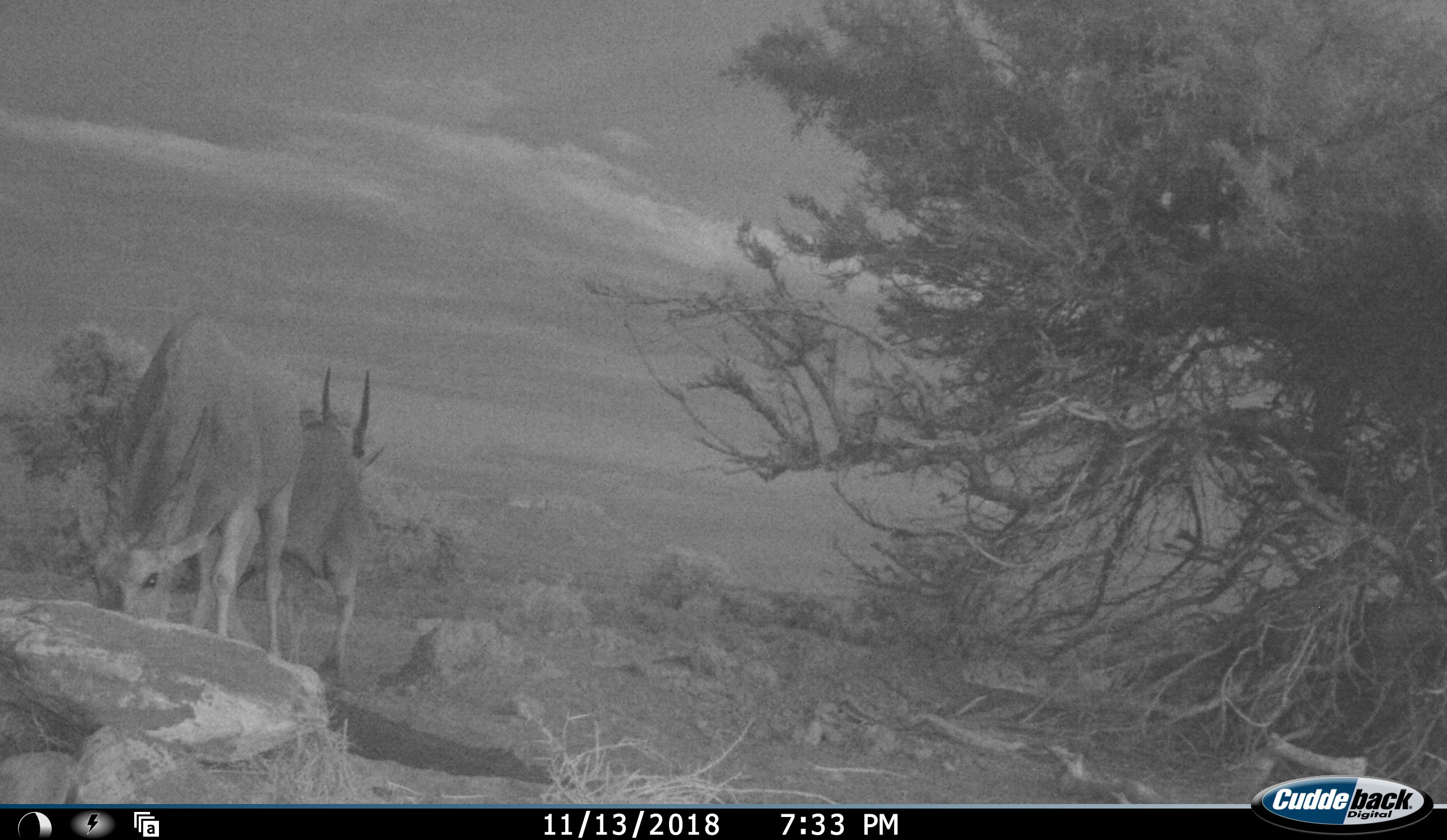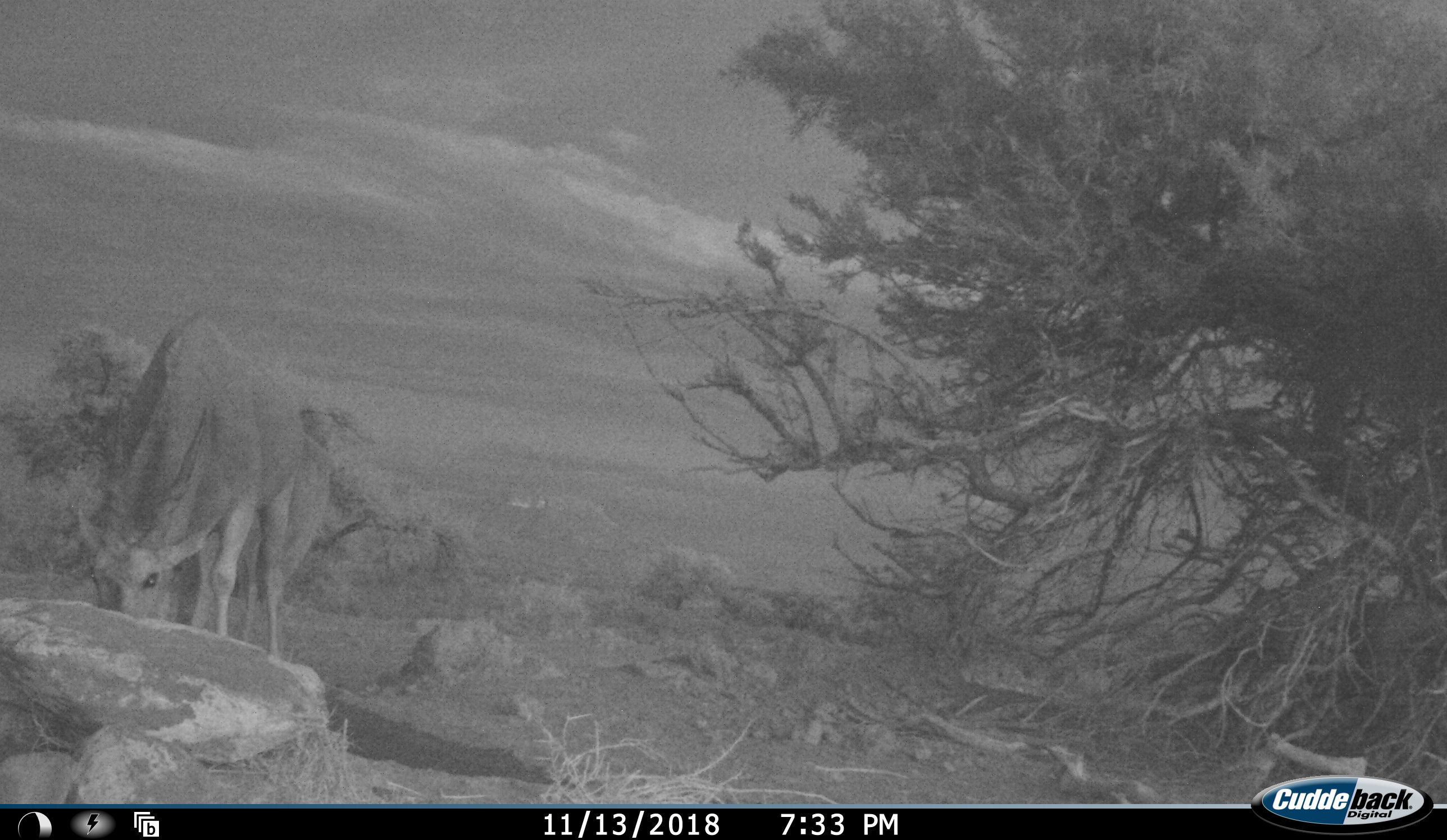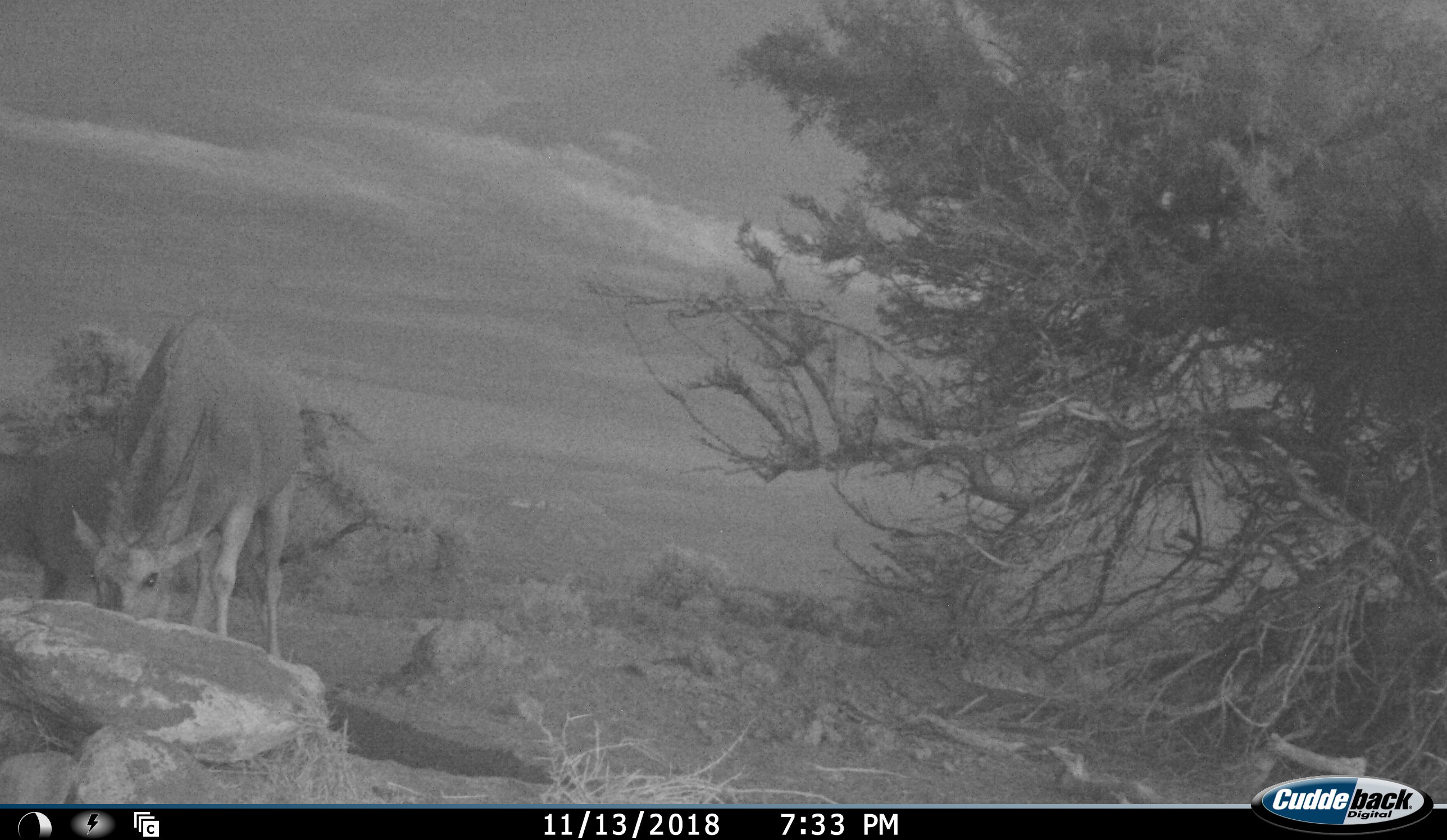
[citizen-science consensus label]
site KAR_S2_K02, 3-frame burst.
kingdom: Animalia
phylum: Chordata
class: Mammalia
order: Artiodactyla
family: Bovidae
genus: Tragelaphus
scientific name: Tragelaphus oryx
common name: eland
Eland (Tragelaphus oryx), count 2. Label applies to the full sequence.